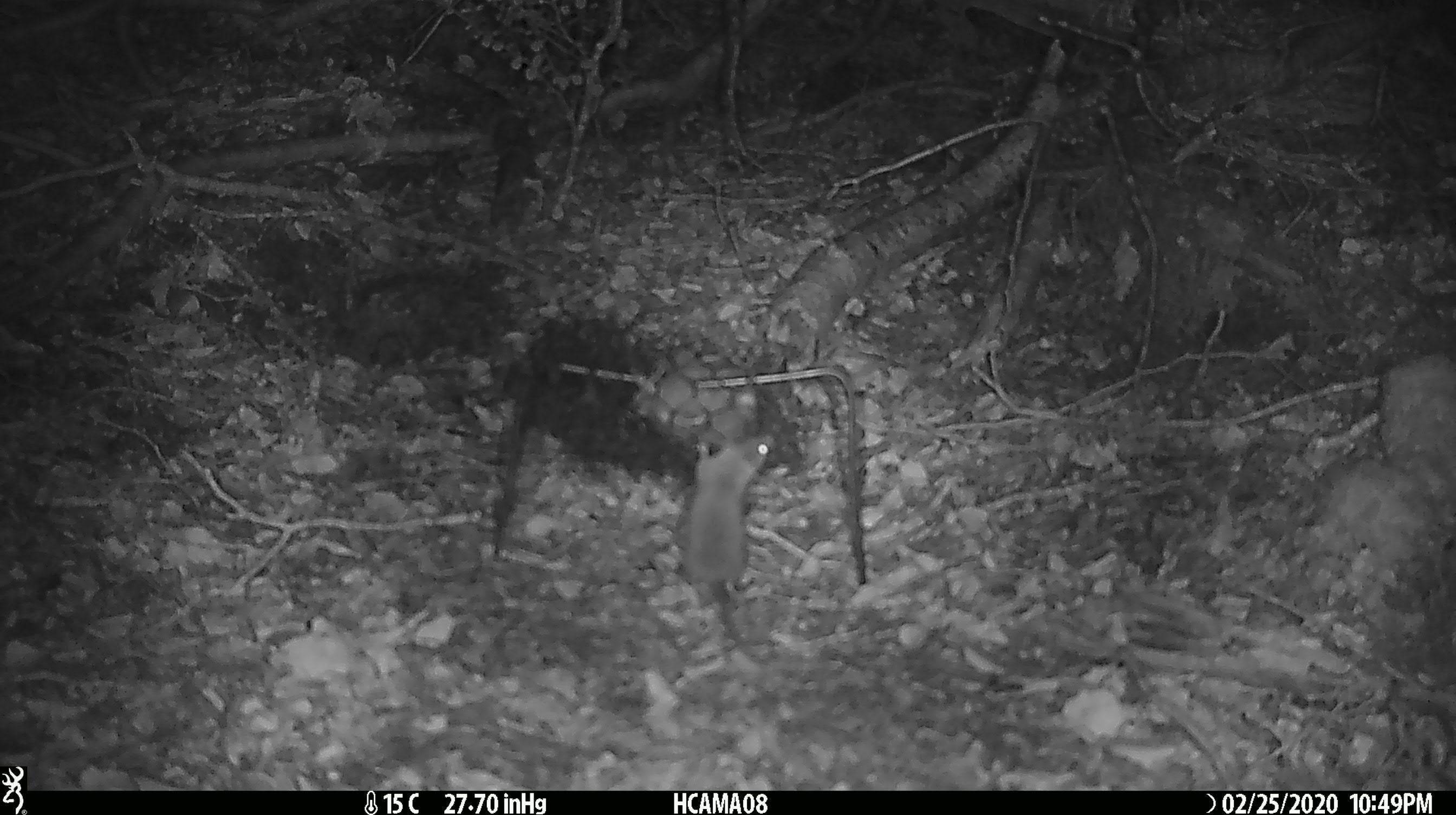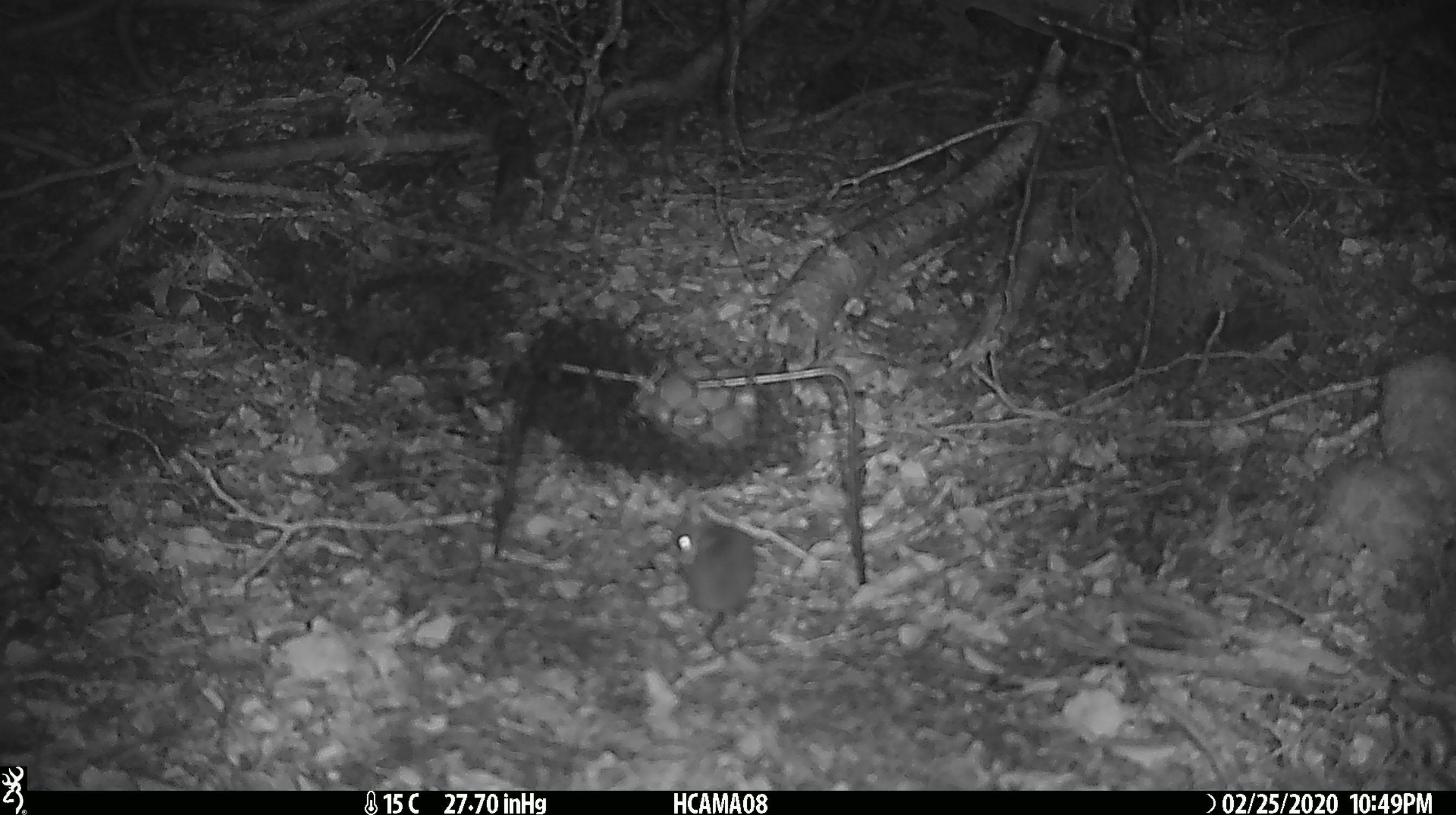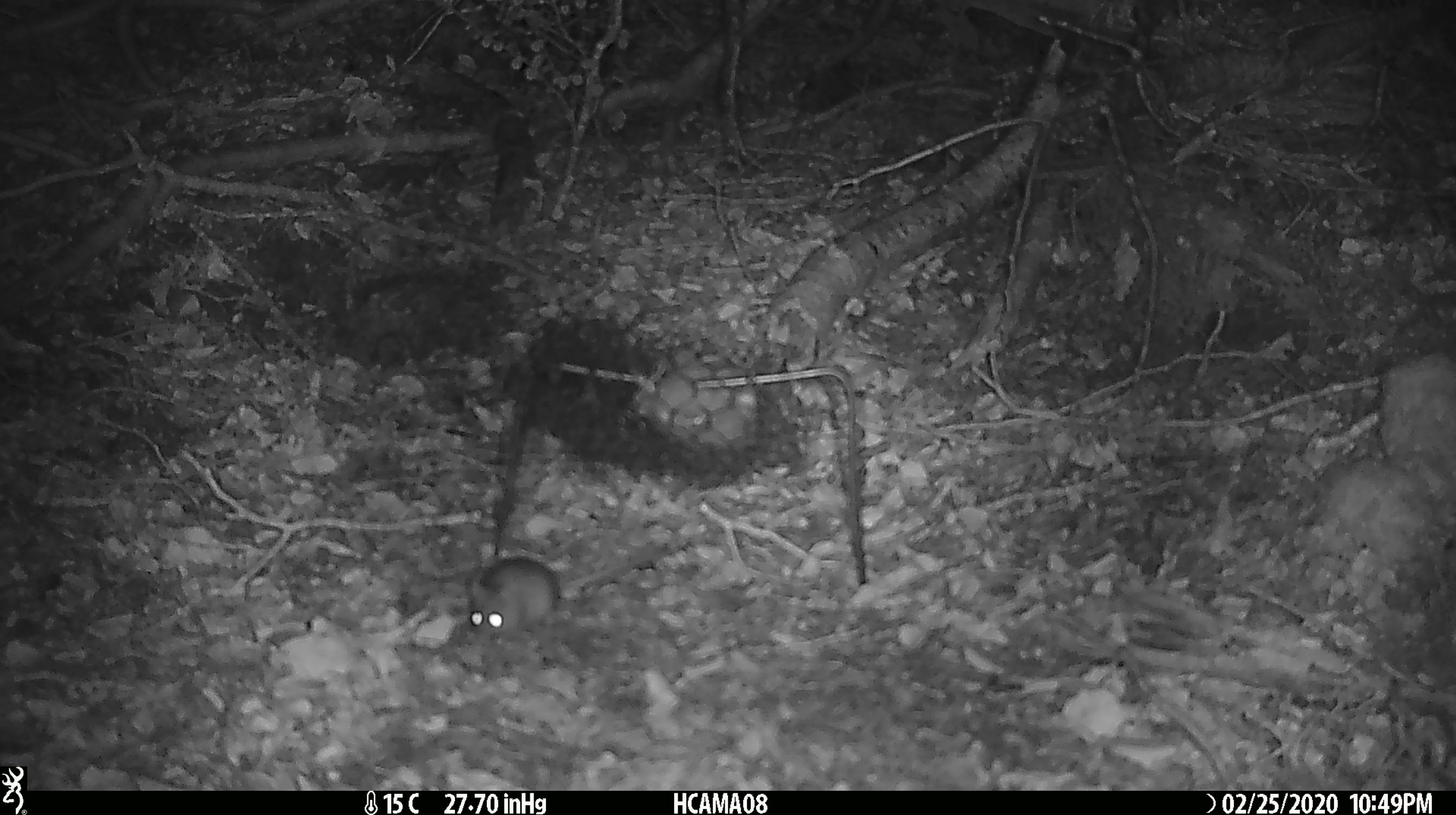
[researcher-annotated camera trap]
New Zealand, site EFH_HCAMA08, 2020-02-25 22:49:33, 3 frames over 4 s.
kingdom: Animalia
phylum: Chordata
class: Mammalia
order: Rodentia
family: Muridae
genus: Mus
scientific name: Mus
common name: mouse